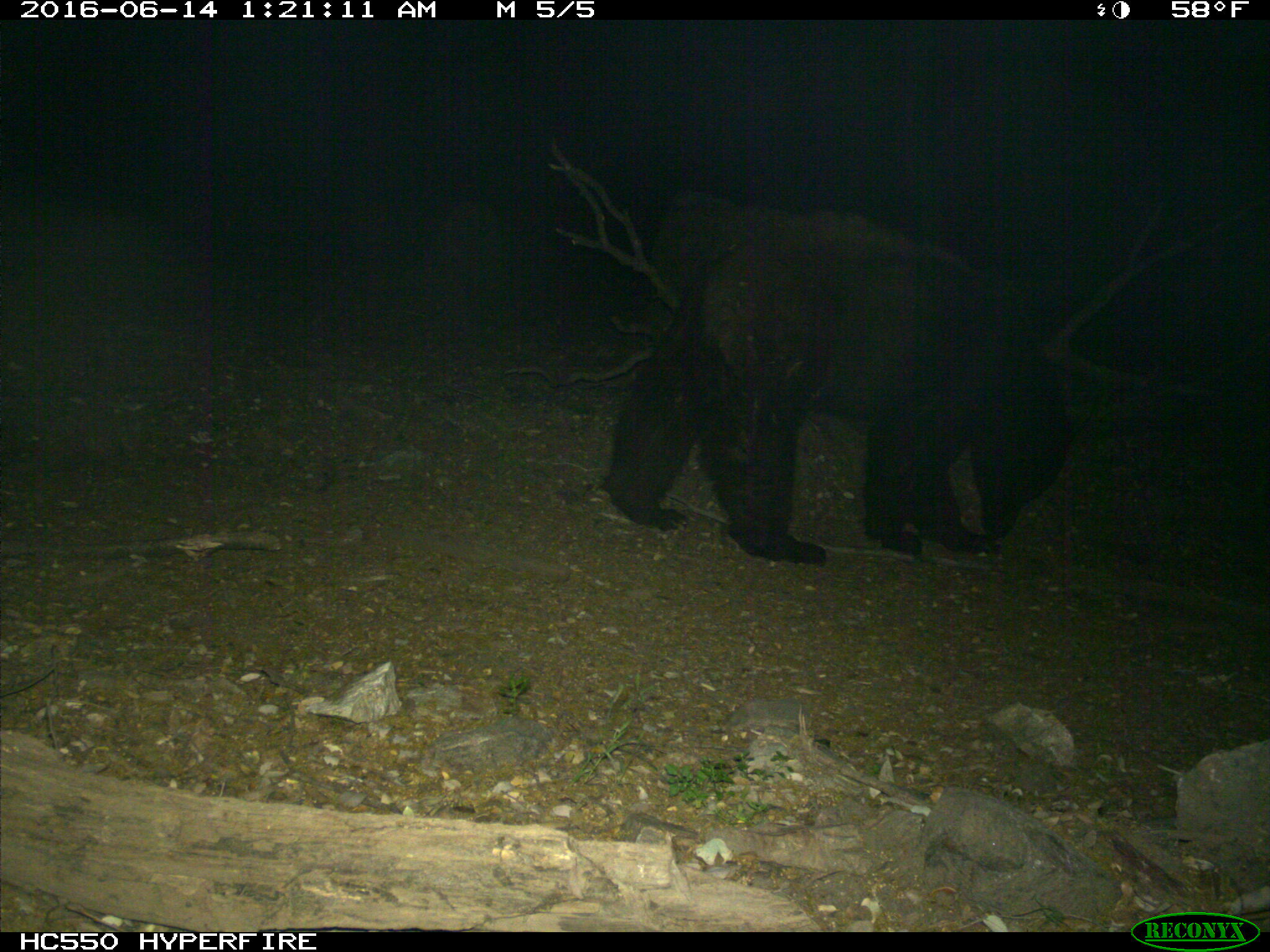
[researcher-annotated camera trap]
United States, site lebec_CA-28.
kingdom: Animalia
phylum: Chordata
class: Mammalia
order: Carnivora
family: Ursidae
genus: Ursus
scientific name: Ursus americanus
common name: american black bear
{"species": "Ursus americanus (american black bear)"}